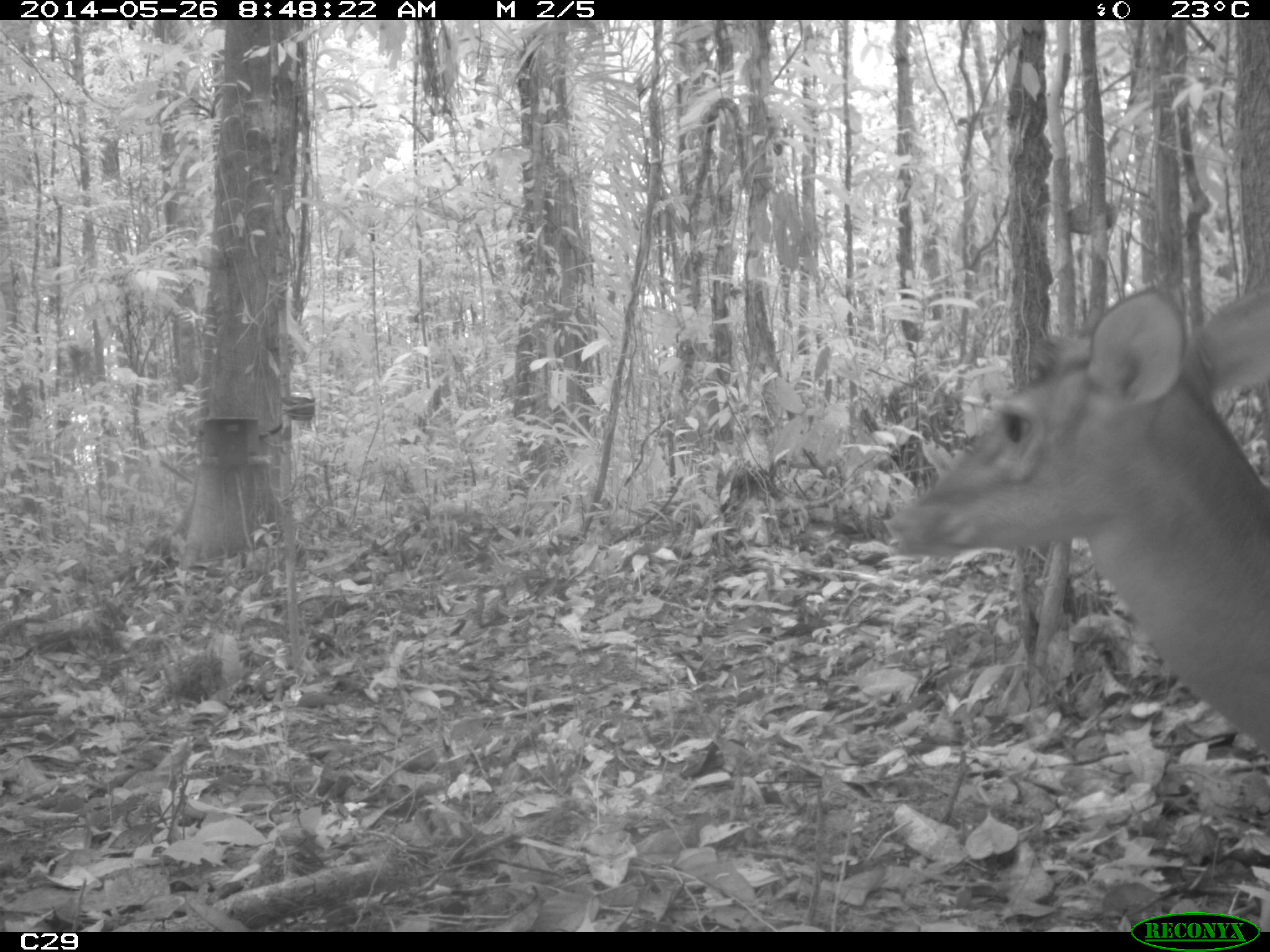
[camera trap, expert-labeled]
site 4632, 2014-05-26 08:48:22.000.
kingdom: Animalia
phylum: Chordata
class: Mammalia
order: Artiodactyla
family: Cervidae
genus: Mazama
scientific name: Mazama gouazoubira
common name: gray brocket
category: mazama gouazaoubira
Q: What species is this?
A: Mazama gouazaoubira (gray brocket) (Mazama gouazoubira).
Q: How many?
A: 1.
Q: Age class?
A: Adult.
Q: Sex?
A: Female.